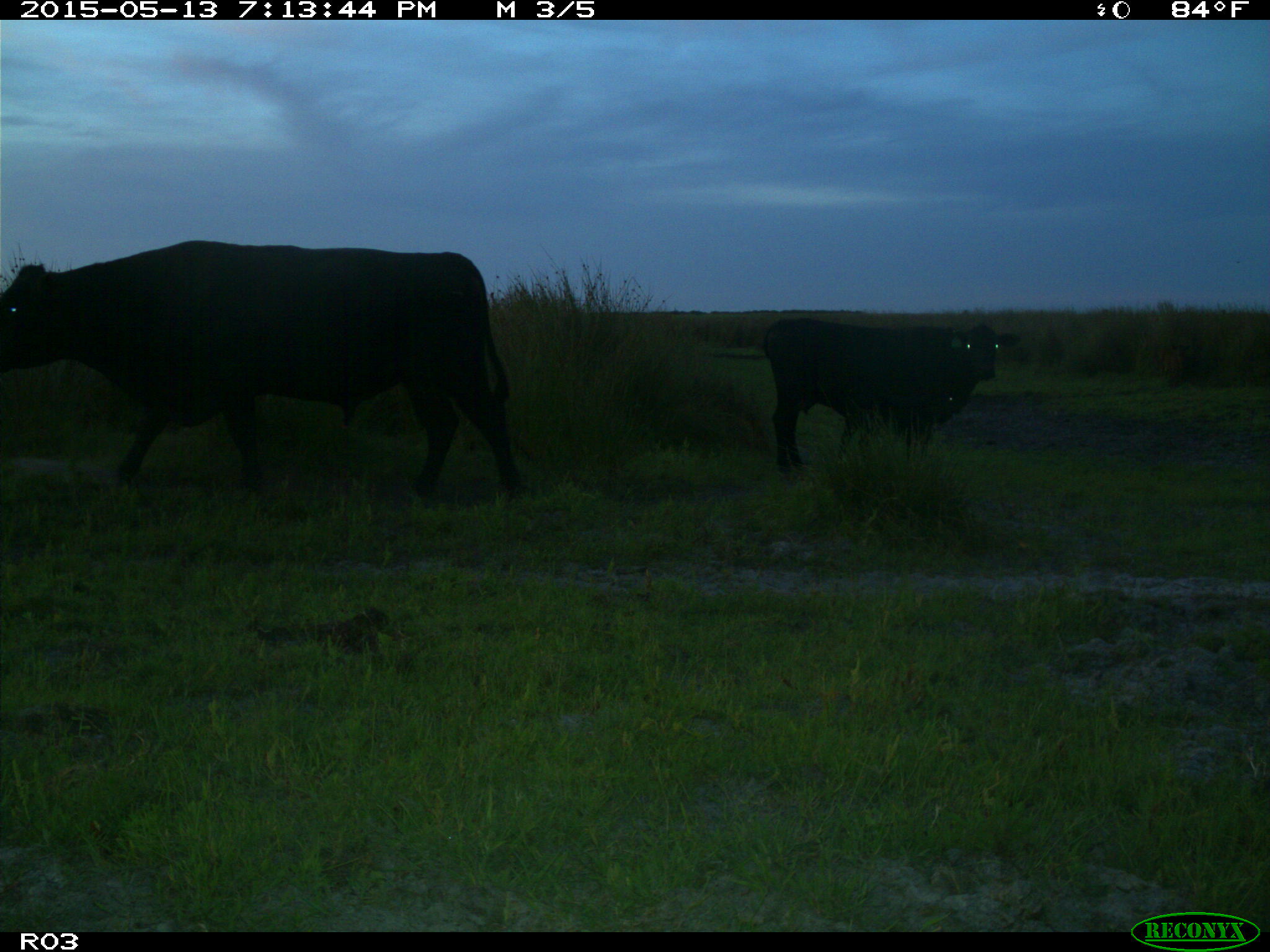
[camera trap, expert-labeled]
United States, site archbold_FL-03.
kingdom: Animalia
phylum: Chordata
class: Mammalia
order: Artiodactyla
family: Bovidae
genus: Bos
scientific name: Bos taurus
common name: domestic cow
Bos taurus (domestic cow).